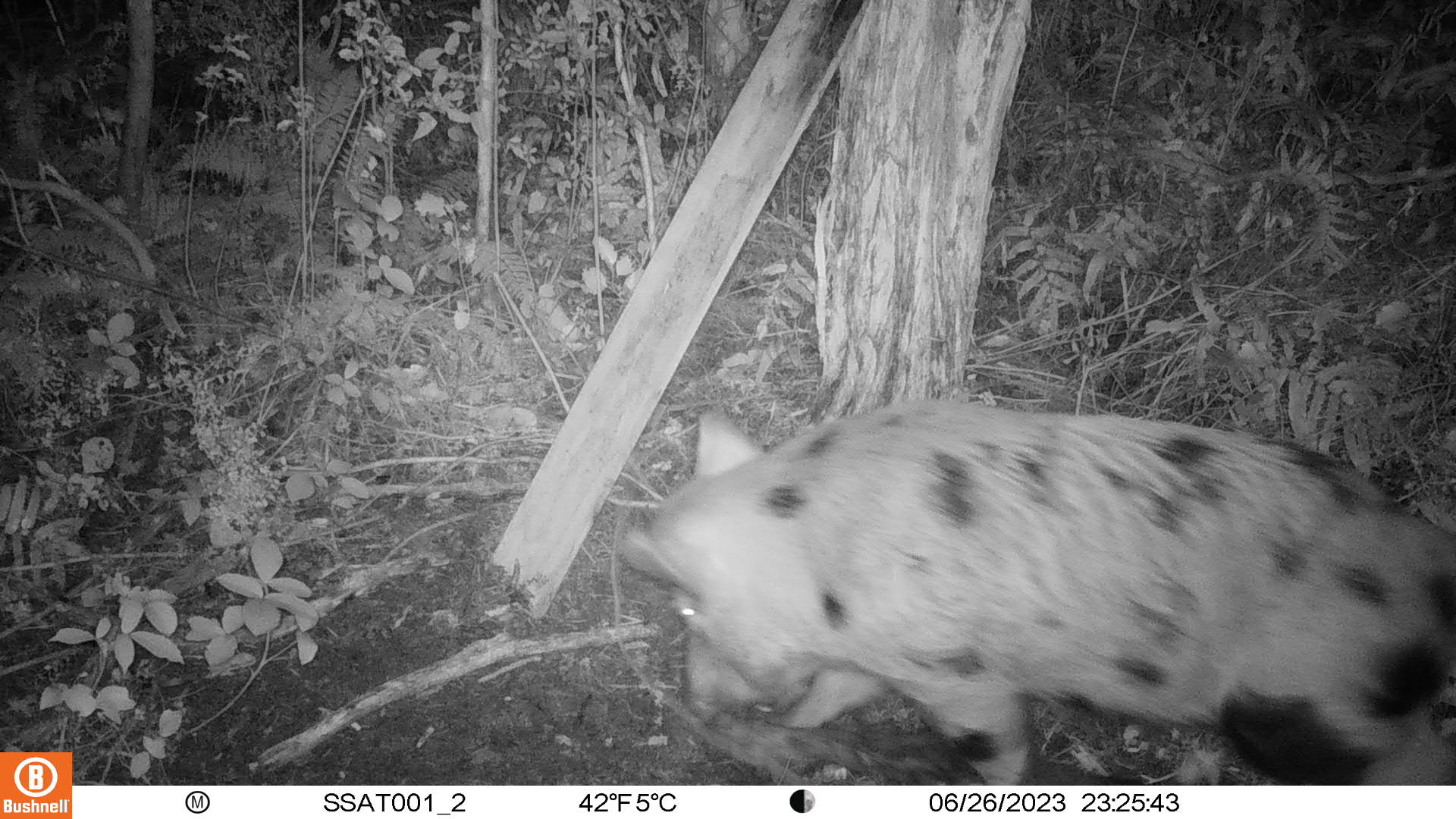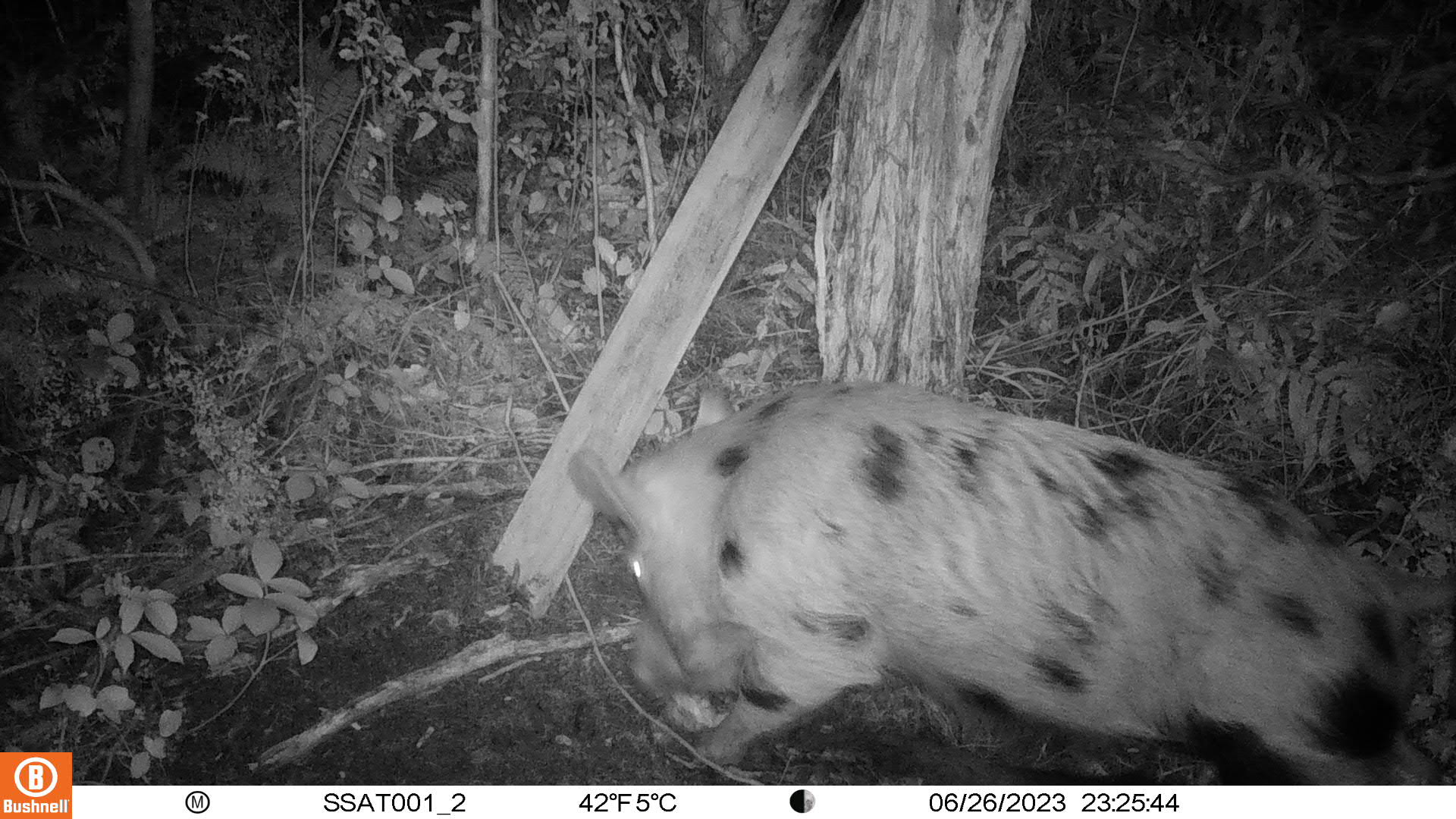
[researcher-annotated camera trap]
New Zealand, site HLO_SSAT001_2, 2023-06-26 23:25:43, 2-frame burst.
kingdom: Animalia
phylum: Chordata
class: Mammalia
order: Artiodactyla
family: Suidae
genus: Sus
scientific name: Sus scrofa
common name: pig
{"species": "pig (Sus scrofa)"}